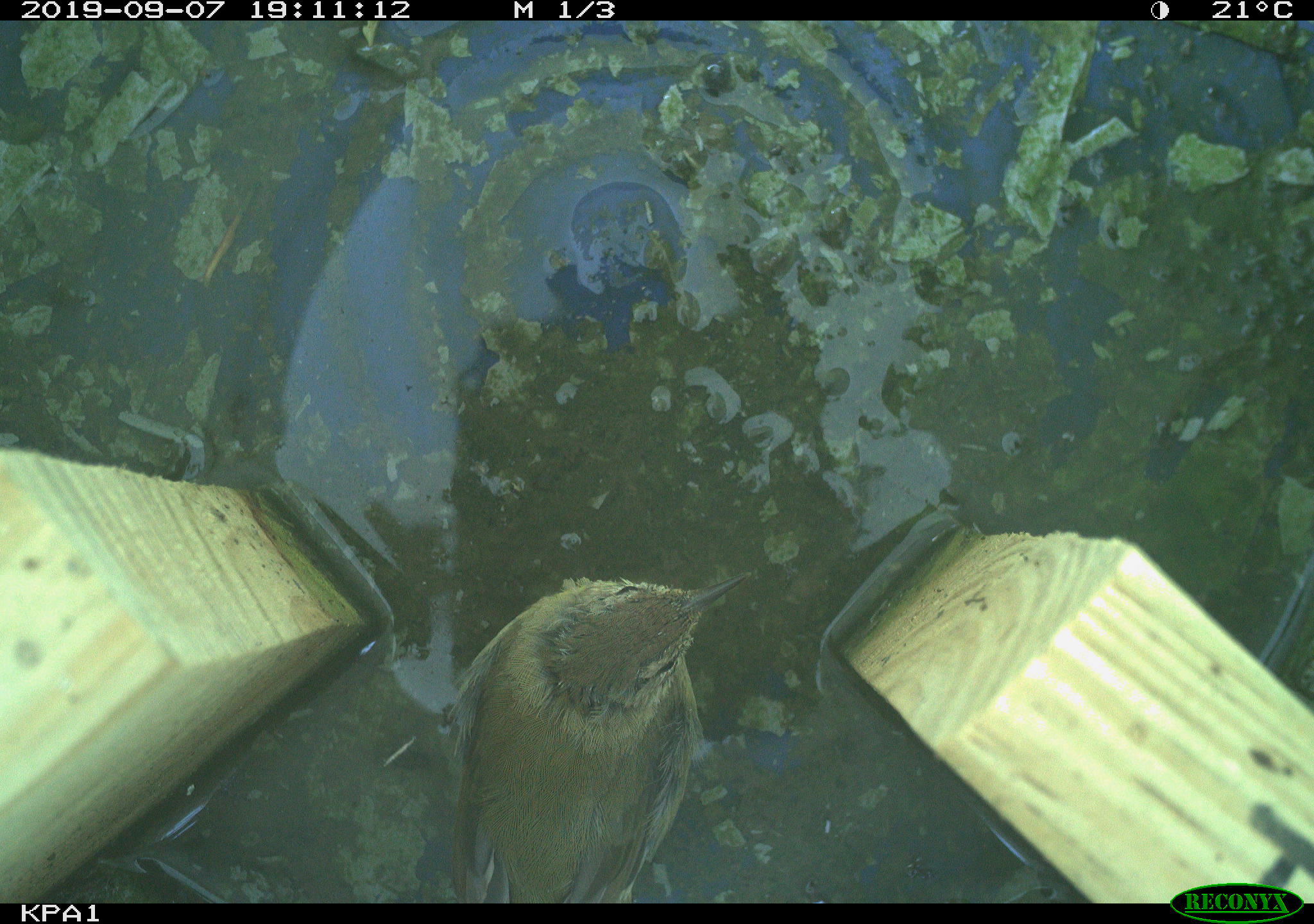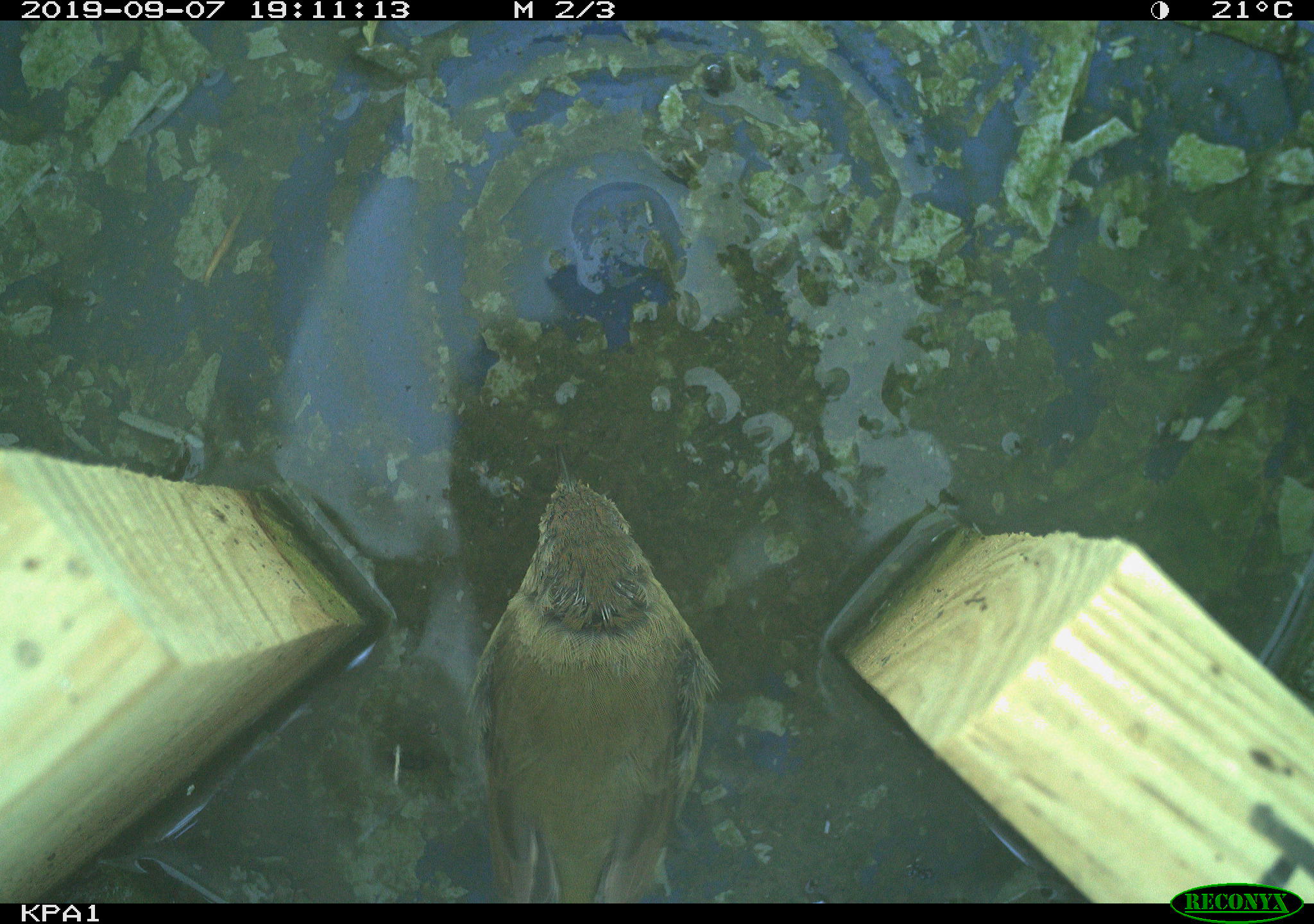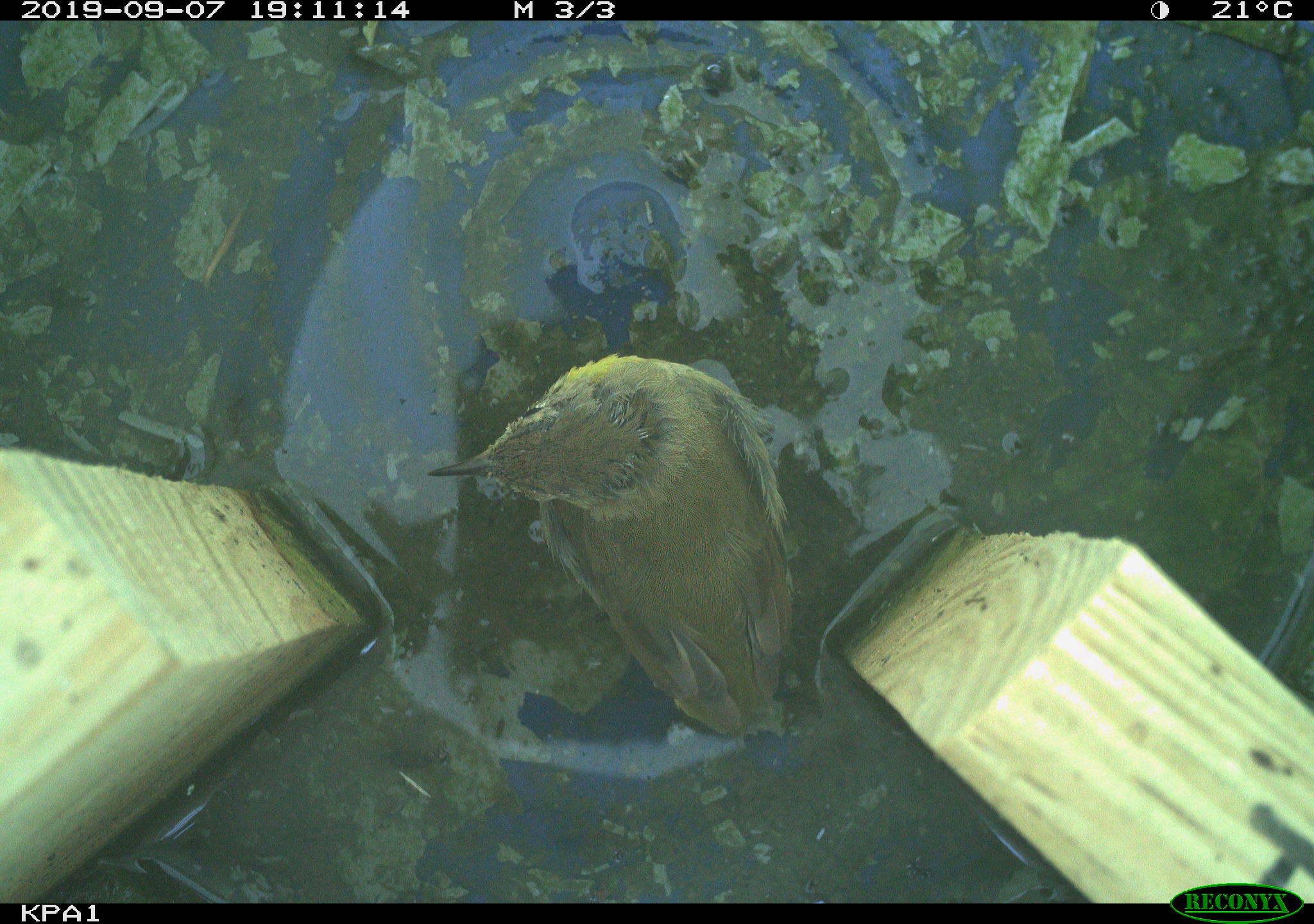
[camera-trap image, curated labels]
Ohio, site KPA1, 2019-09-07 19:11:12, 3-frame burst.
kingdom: Animalia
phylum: Chordata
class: Aves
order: Passeriformes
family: Parulidae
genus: Geothlypis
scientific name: Geothlypis trichas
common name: common yellowthroat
Common yellowthroat (Geothlypis trichas).